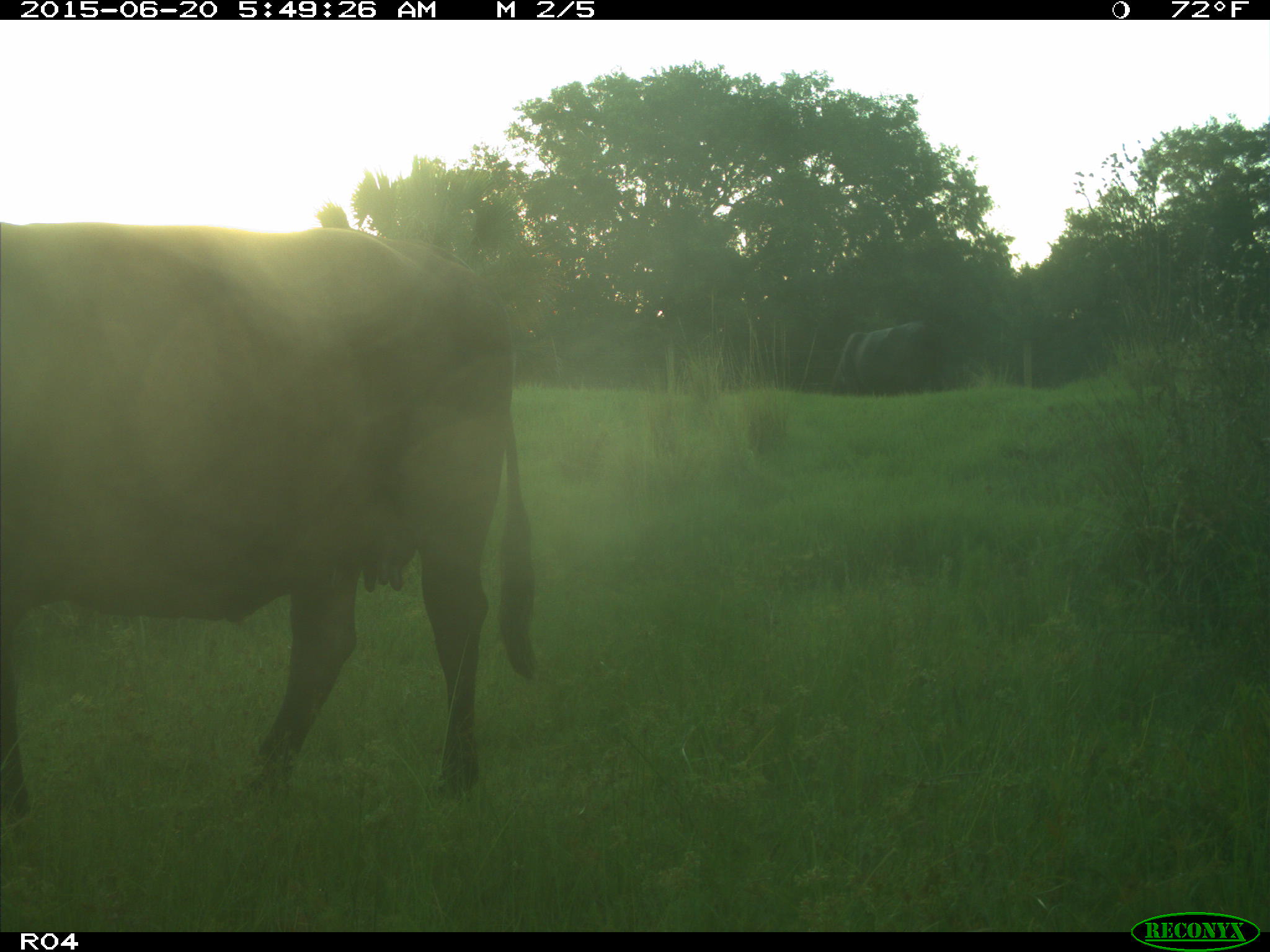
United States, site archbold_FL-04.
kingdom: Animalia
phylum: Chordata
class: Mammalia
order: Artiodactyla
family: Bovidae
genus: Bos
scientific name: Bos taurus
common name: domestic cow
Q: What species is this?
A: Bos taurus (domestic cow).